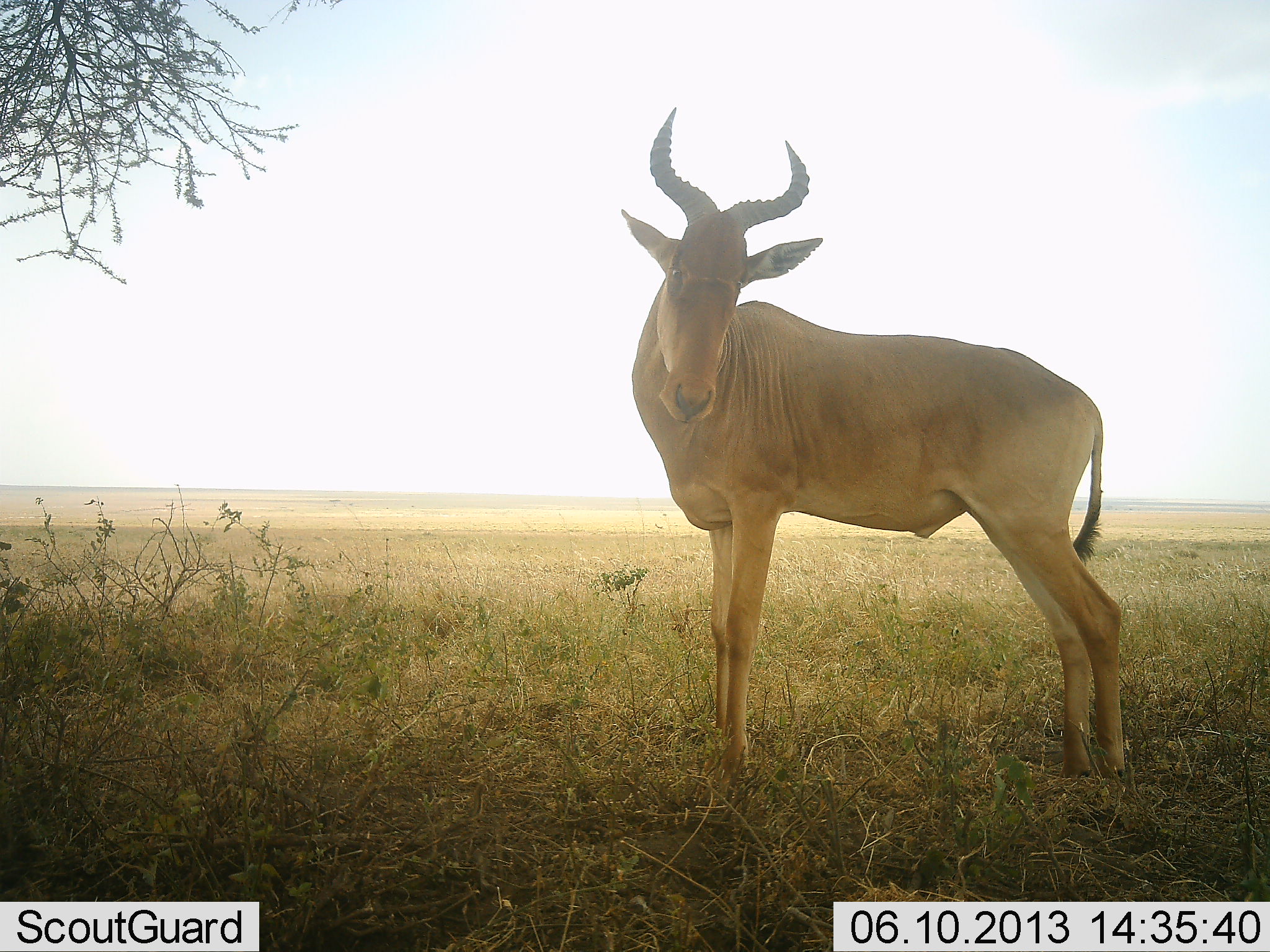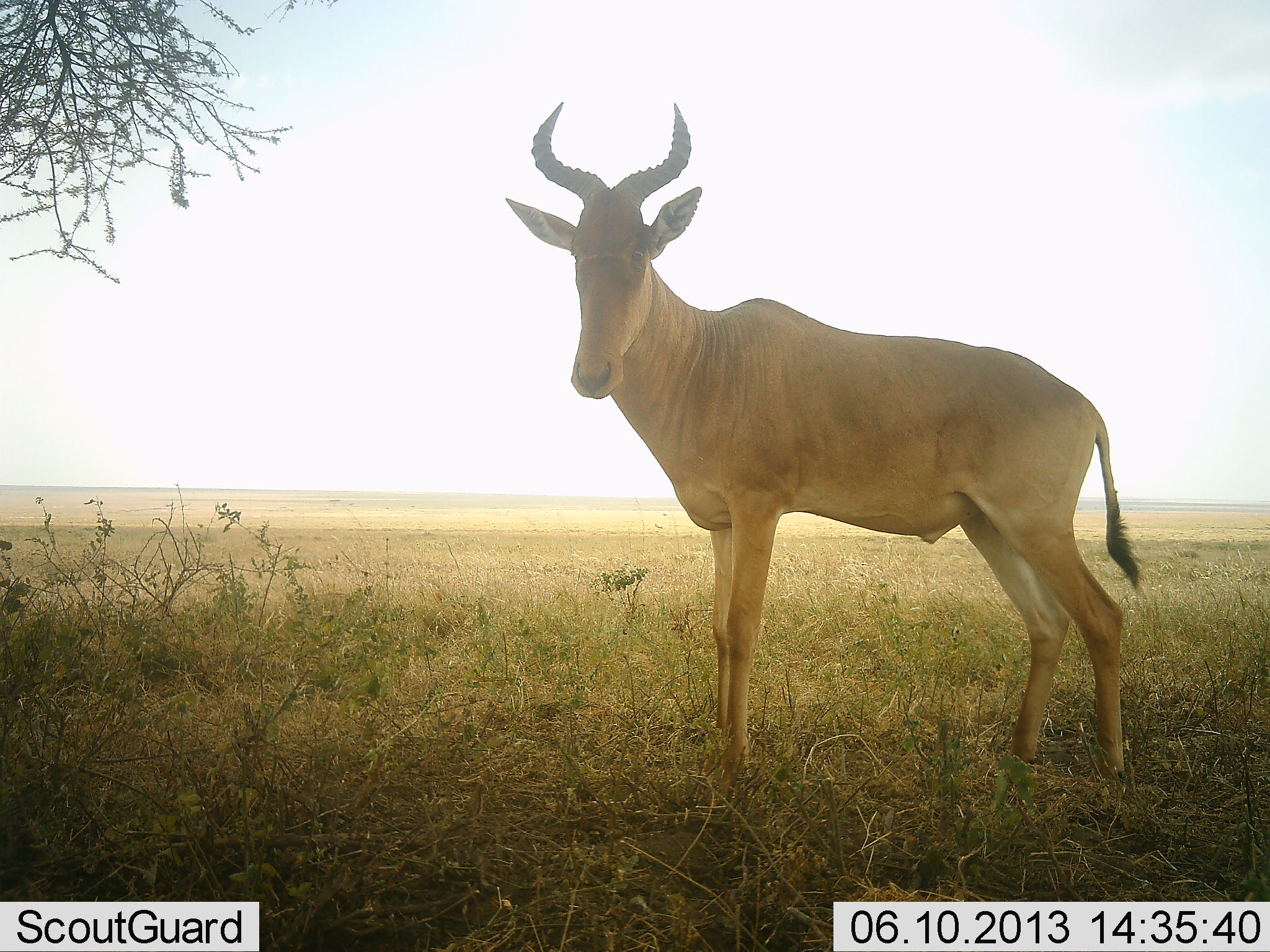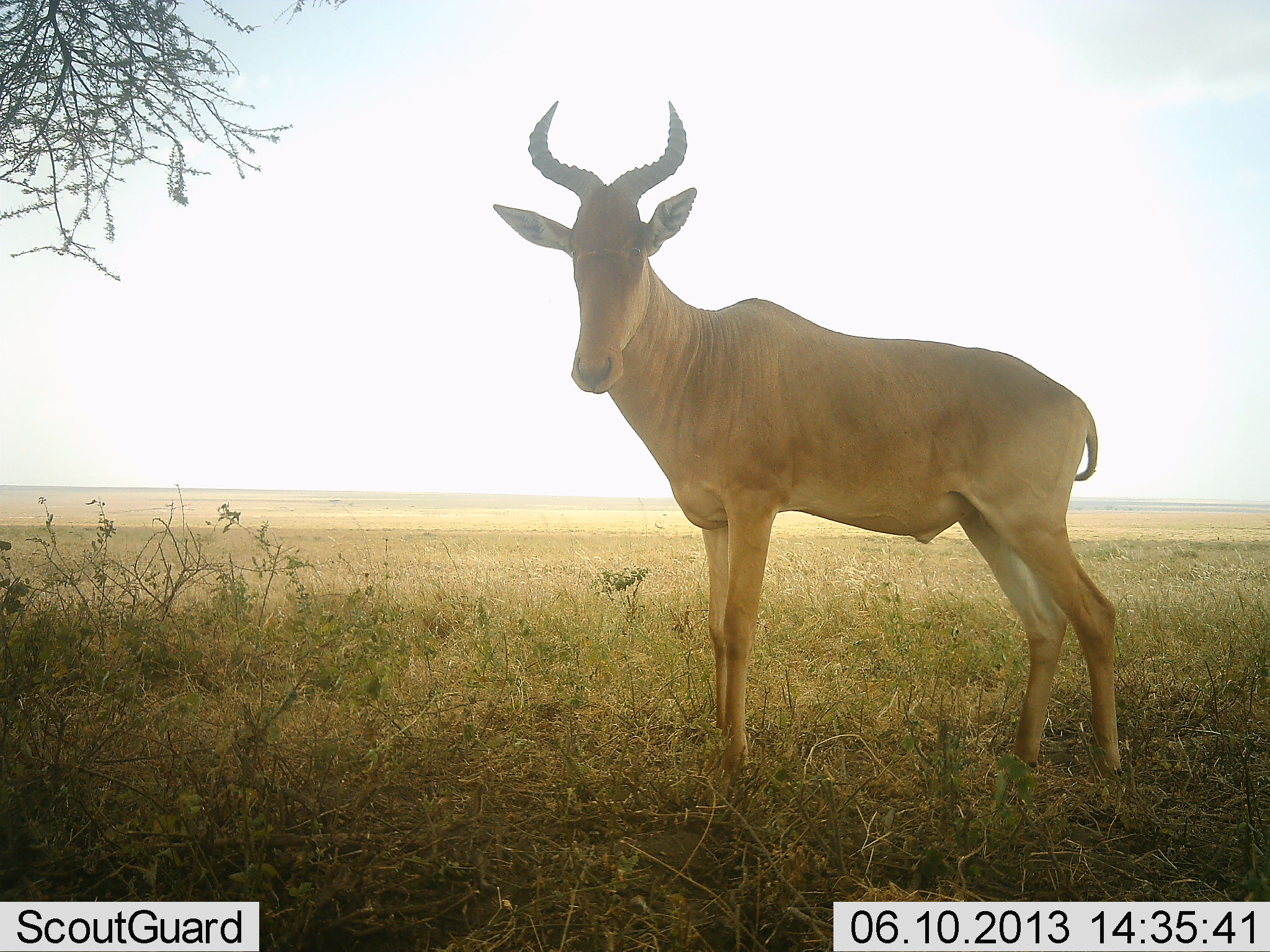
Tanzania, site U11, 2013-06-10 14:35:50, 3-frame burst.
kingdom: Animalia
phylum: Chordata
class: Mammalia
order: Artiodactyla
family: Bovidae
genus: Alcelaphus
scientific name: Alcelaphus buselaphus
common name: hartebeest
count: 1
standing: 100%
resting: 0%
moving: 4%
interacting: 0%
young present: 0%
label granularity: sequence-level